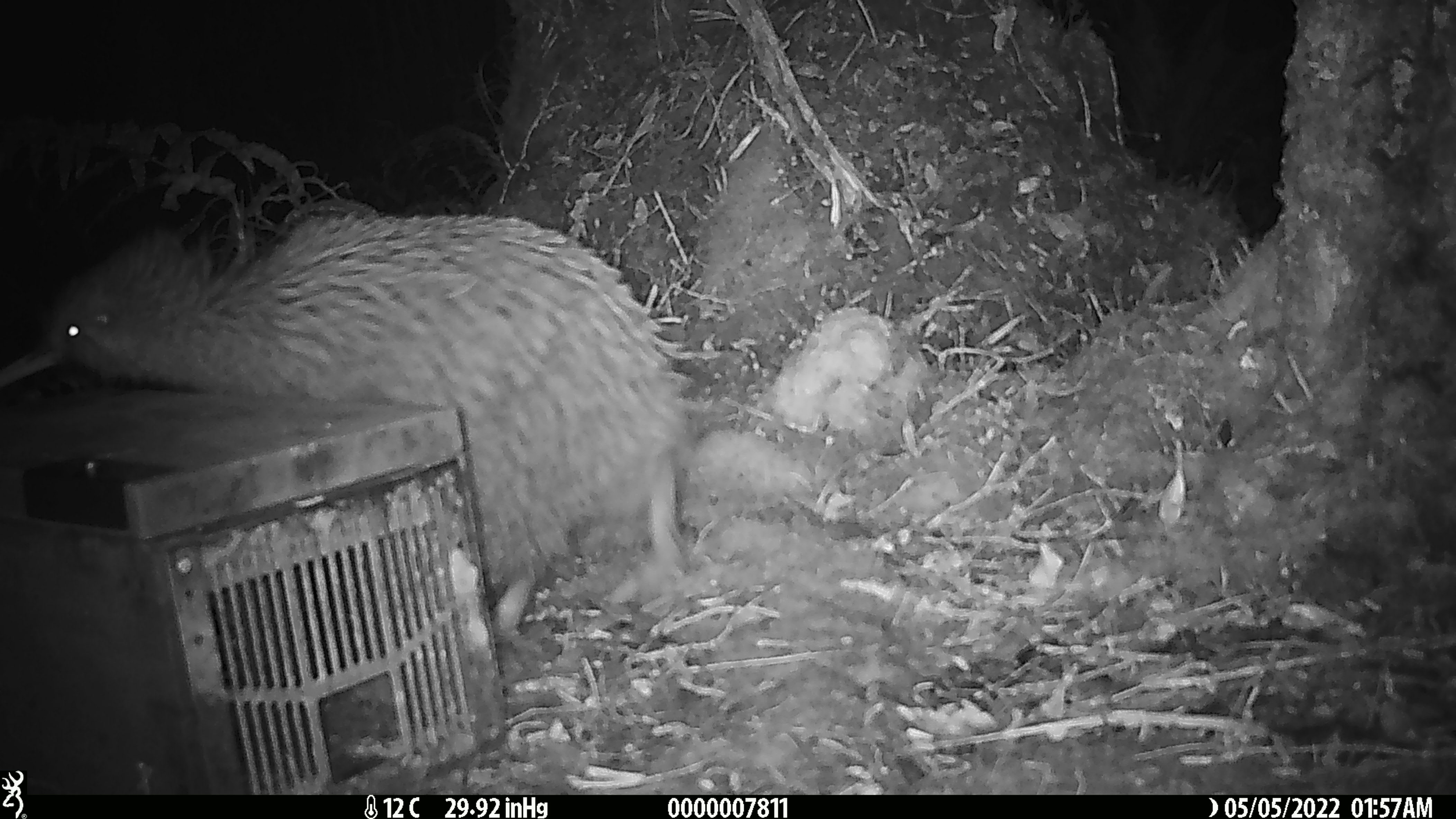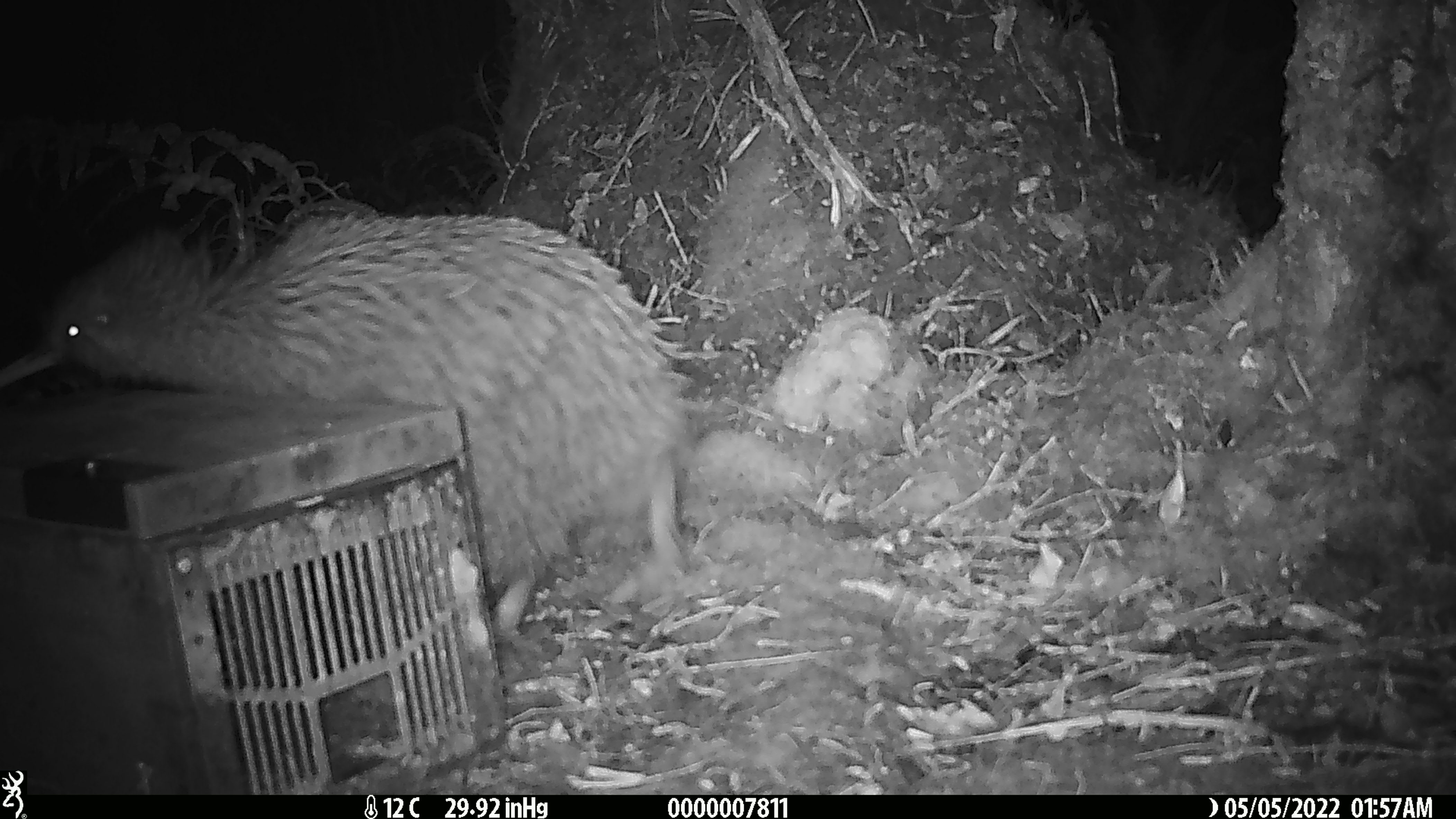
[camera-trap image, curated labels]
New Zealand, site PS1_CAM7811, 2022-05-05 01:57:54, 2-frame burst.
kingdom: Animalia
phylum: Chordata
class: Aves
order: Apterygiformes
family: Apterygidae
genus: Apteryx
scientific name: Apteryx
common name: kiwi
Kiwi (Apteryx).